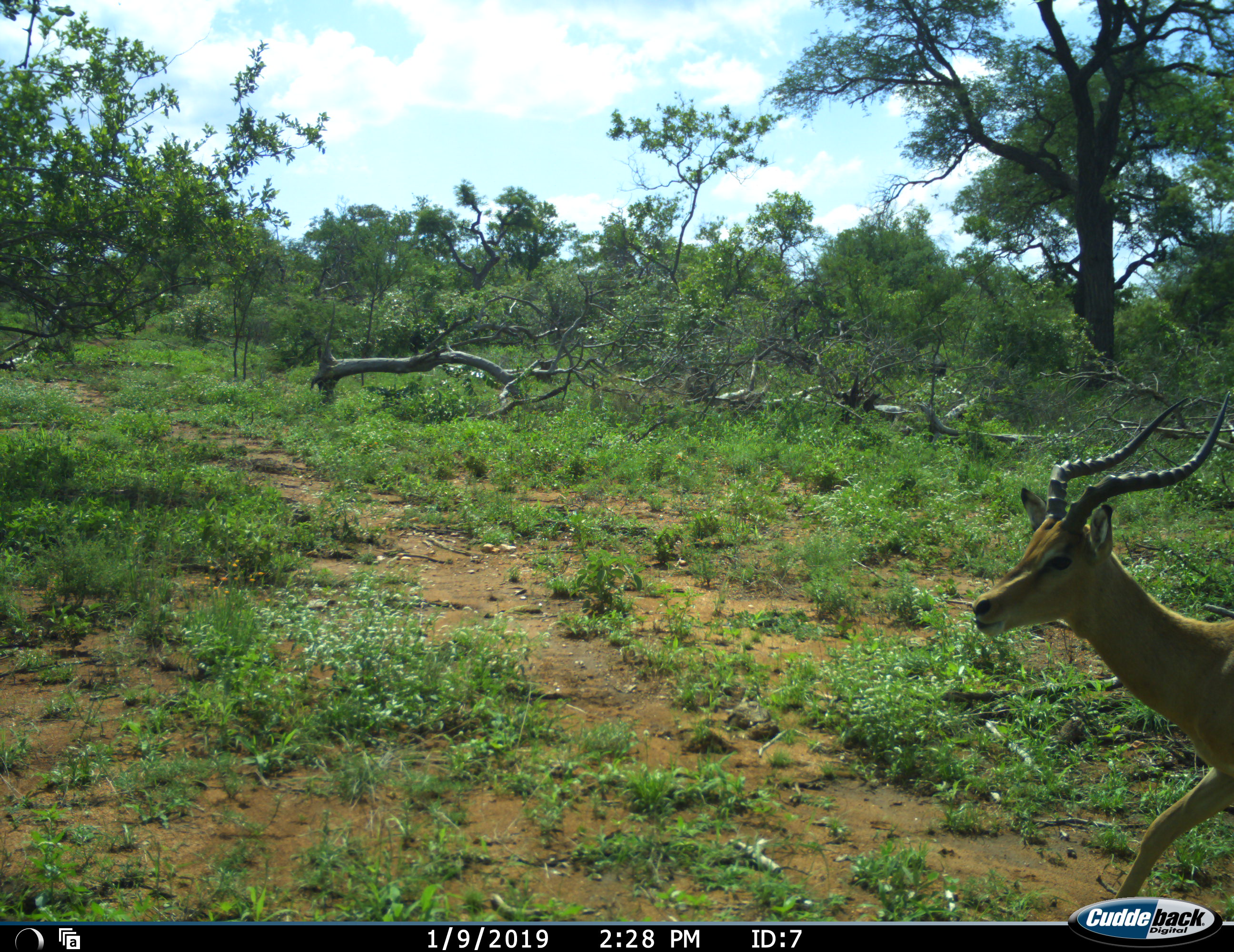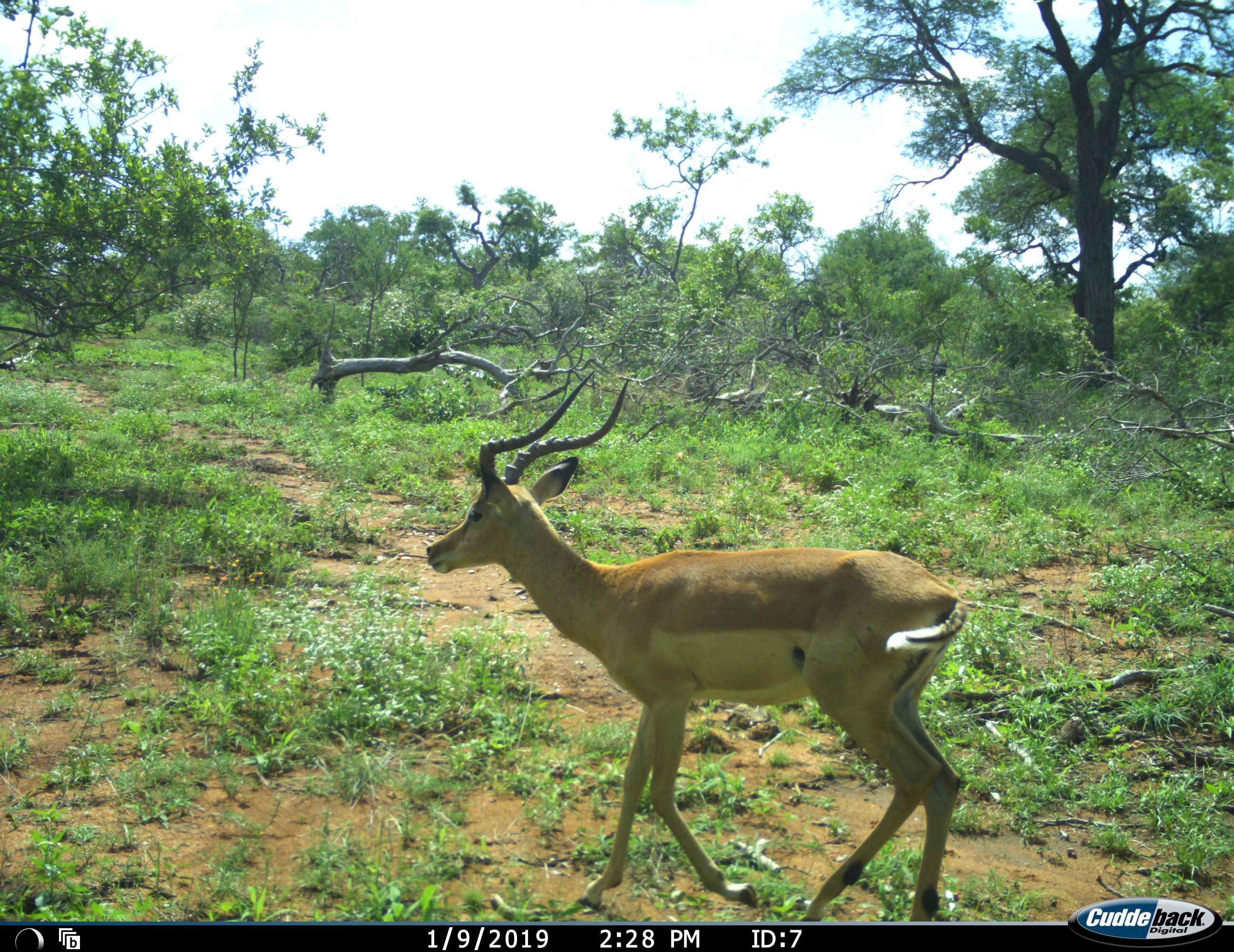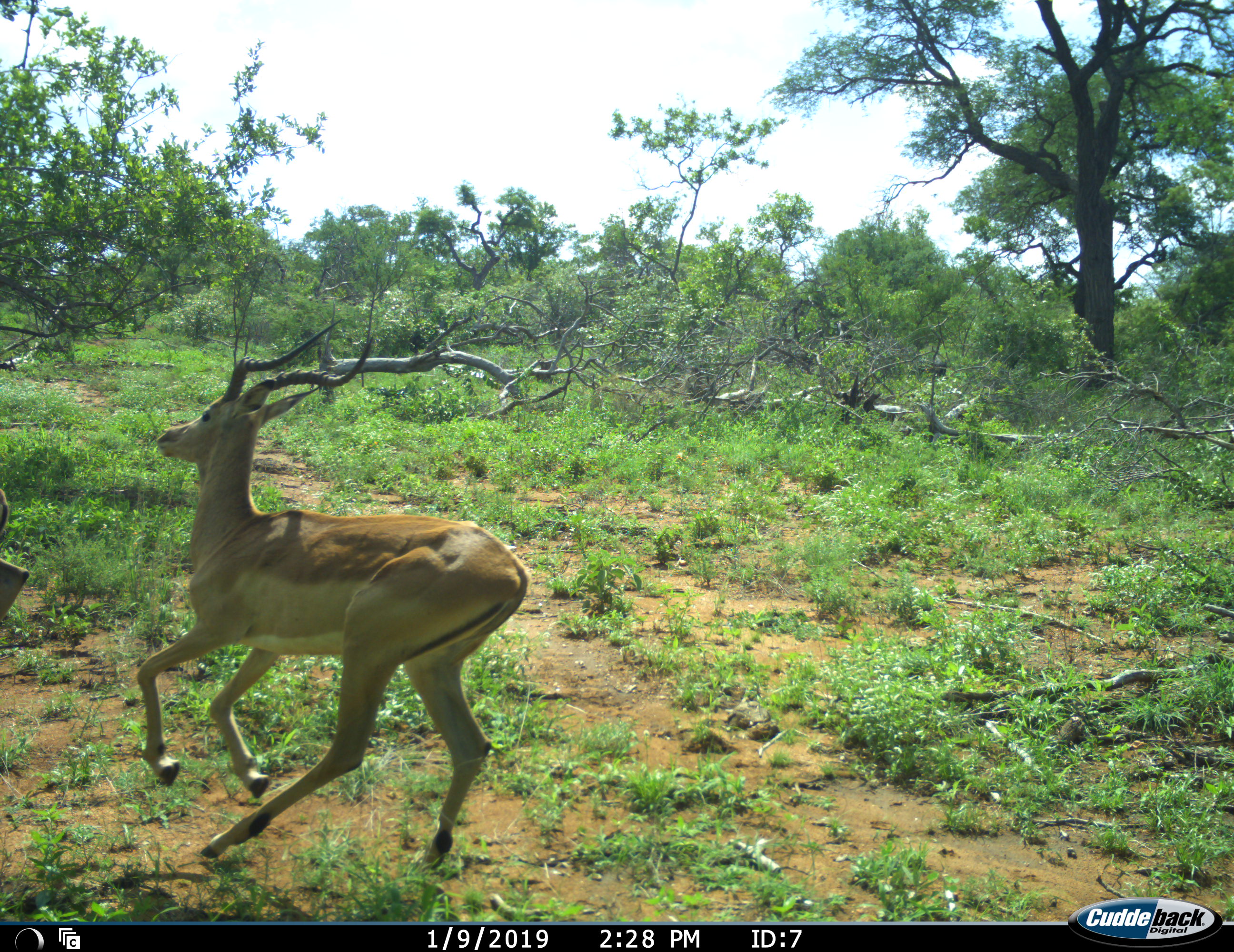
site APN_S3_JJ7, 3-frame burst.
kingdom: Animalia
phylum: Chordata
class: Mammalia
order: Artiodactyla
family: Bovidae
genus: Aepyceros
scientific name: Aepyceros melampus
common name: impala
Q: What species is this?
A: Impala (Aepyceros melampus).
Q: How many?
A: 2.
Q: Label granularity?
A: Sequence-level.